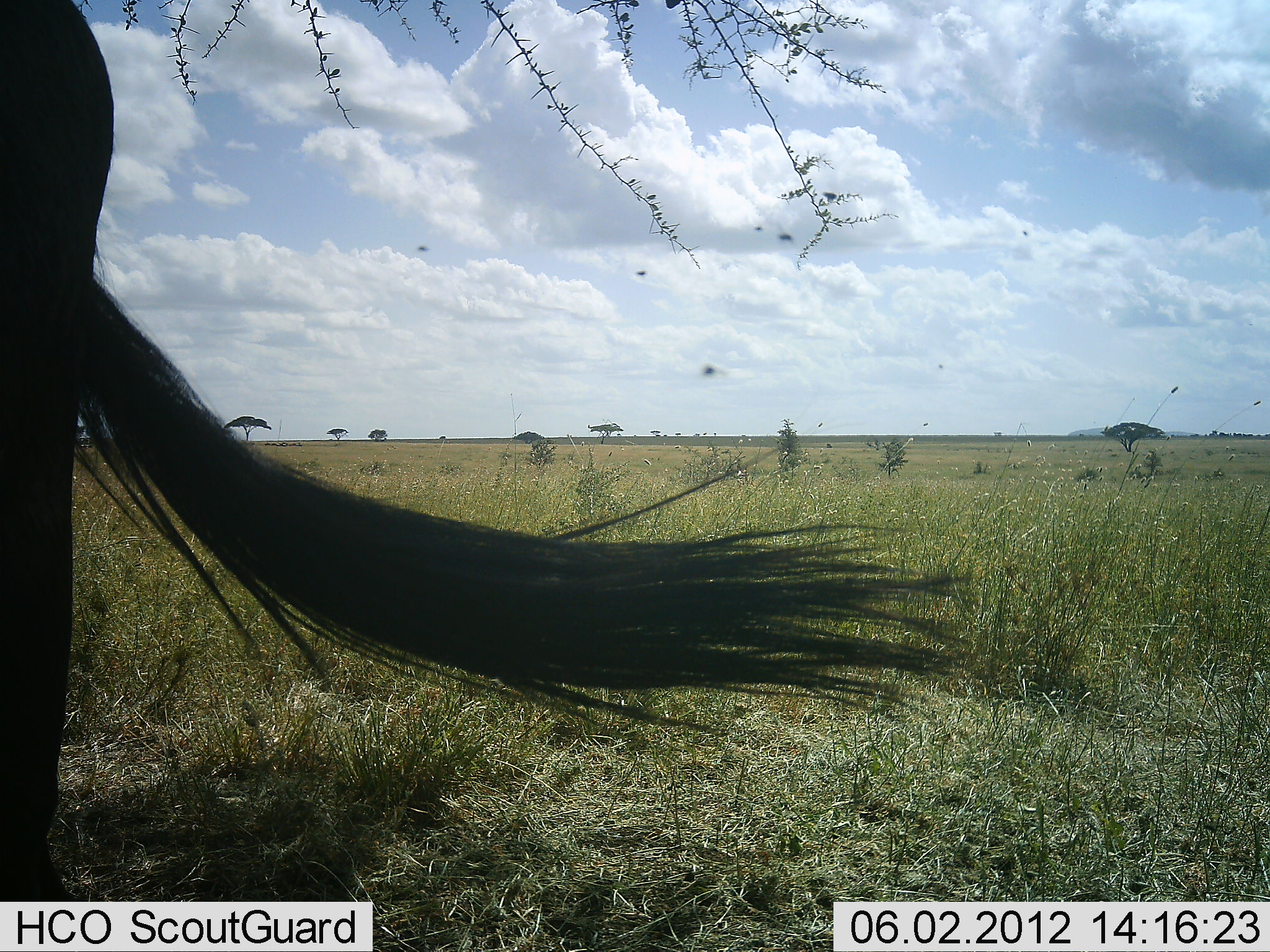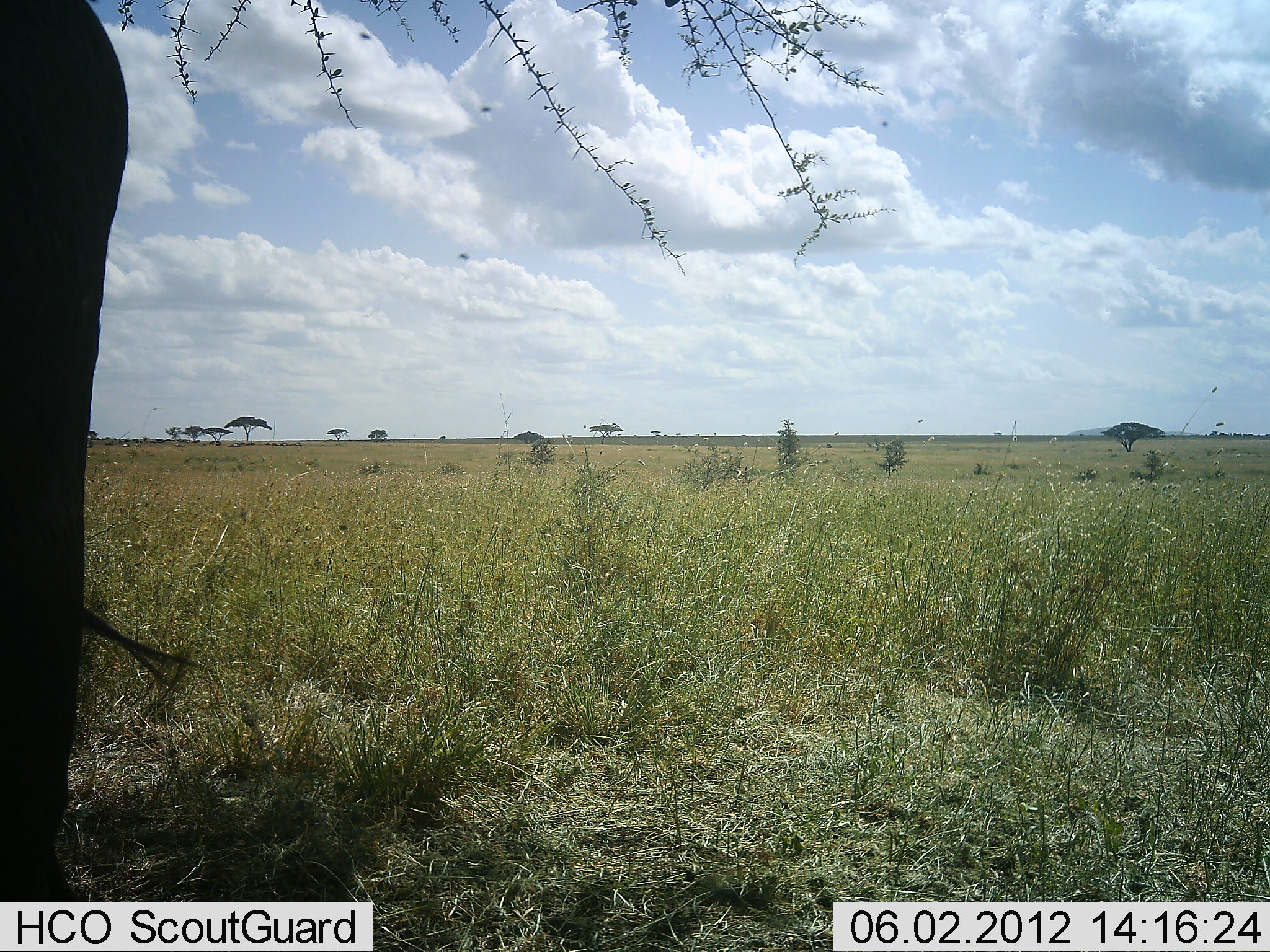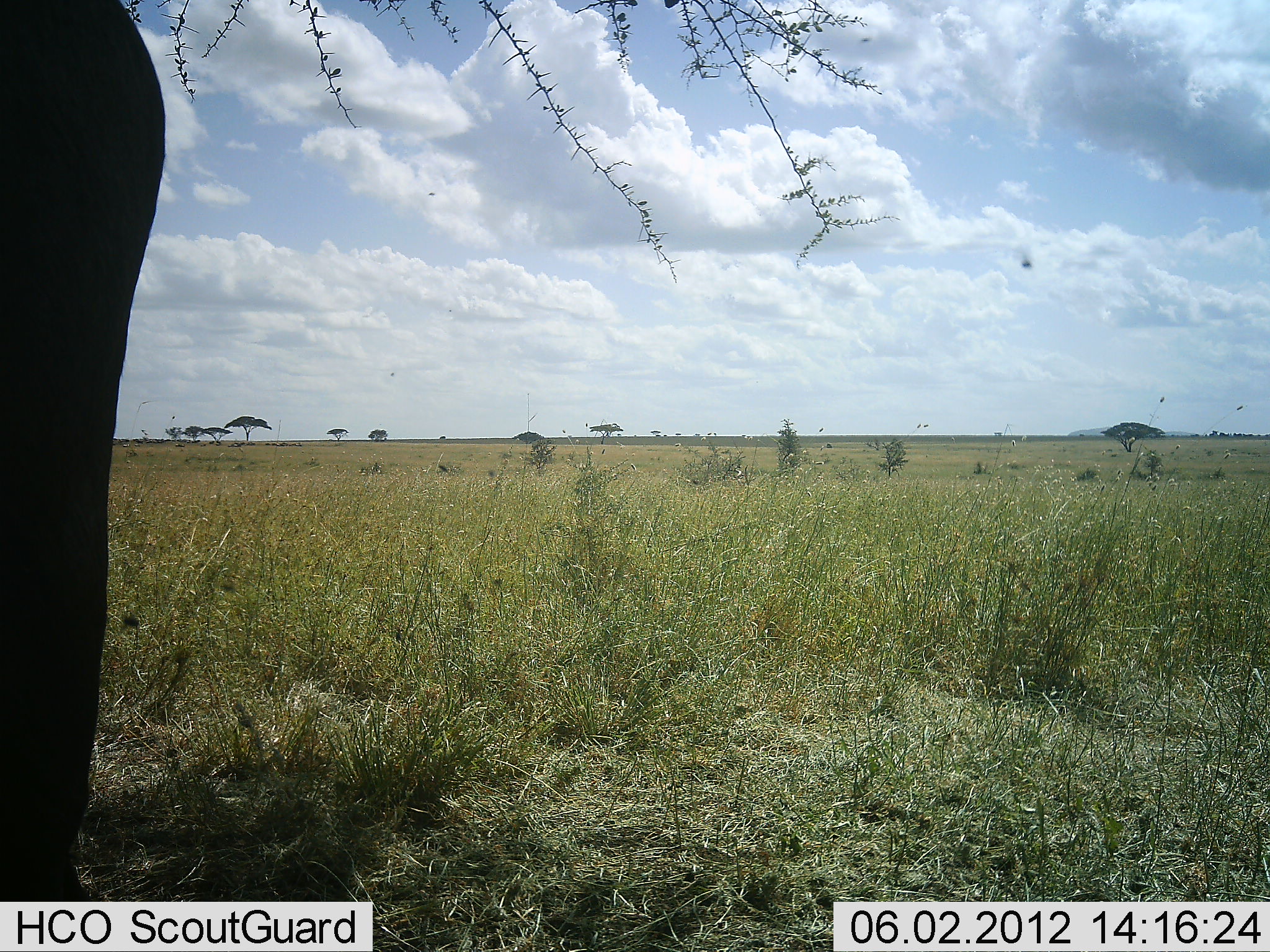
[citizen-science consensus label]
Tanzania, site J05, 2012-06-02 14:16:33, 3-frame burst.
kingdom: Animalia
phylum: Chordata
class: Mammalia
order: Artiodactyla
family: Bovidae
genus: Connochaetes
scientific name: Connochaetes taurinus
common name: blue wildebeest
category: wildebeest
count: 1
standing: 100%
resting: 0%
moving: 0%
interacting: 0%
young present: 0%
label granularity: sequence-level